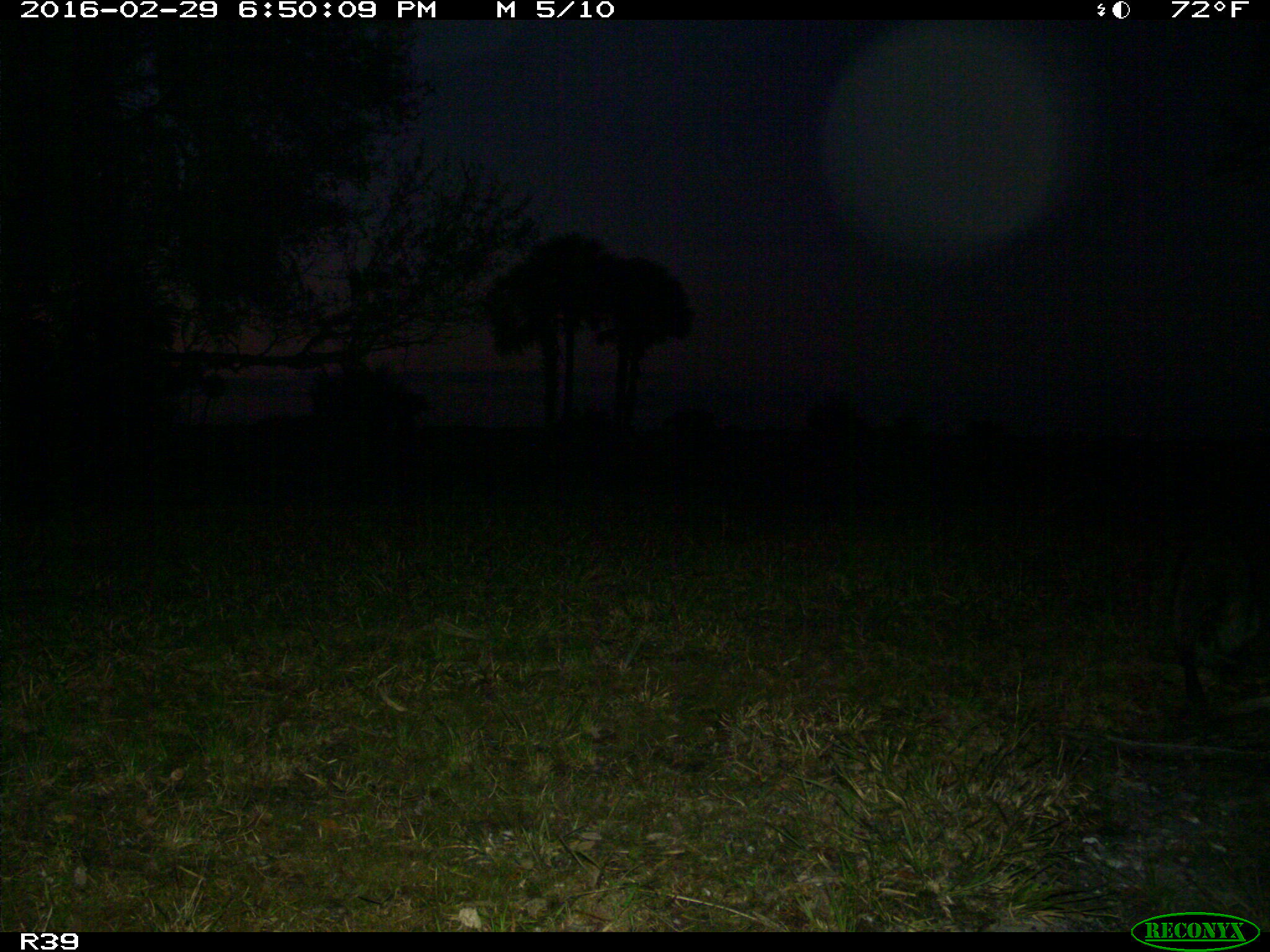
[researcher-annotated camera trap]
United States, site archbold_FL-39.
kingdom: Animalia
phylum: Chordata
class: Mammalia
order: Artiodactyla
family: Bovidae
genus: Bos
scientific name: Bos taurus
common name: domestic cow